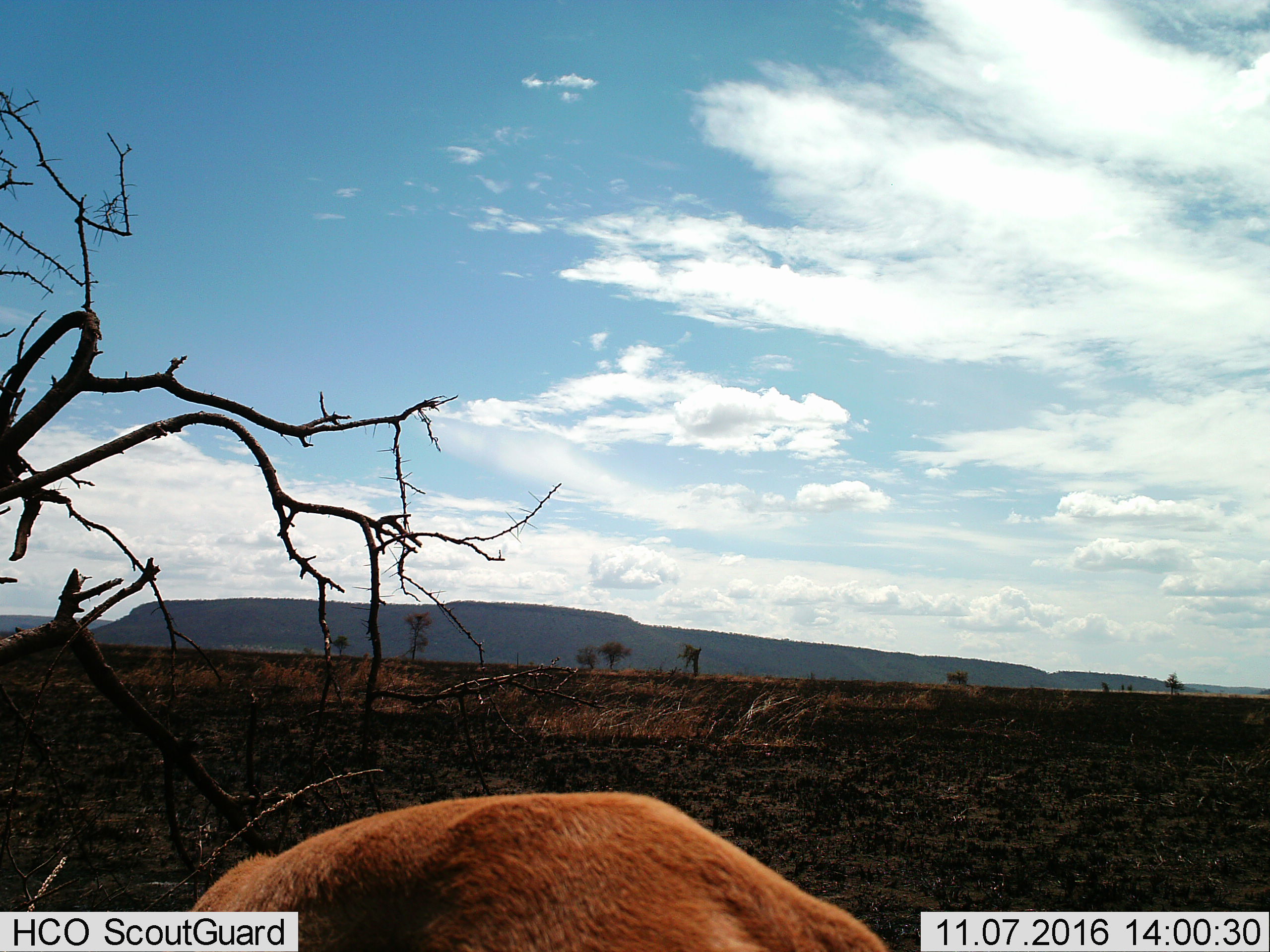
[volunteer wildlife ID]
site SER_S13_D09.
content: unidentified animal